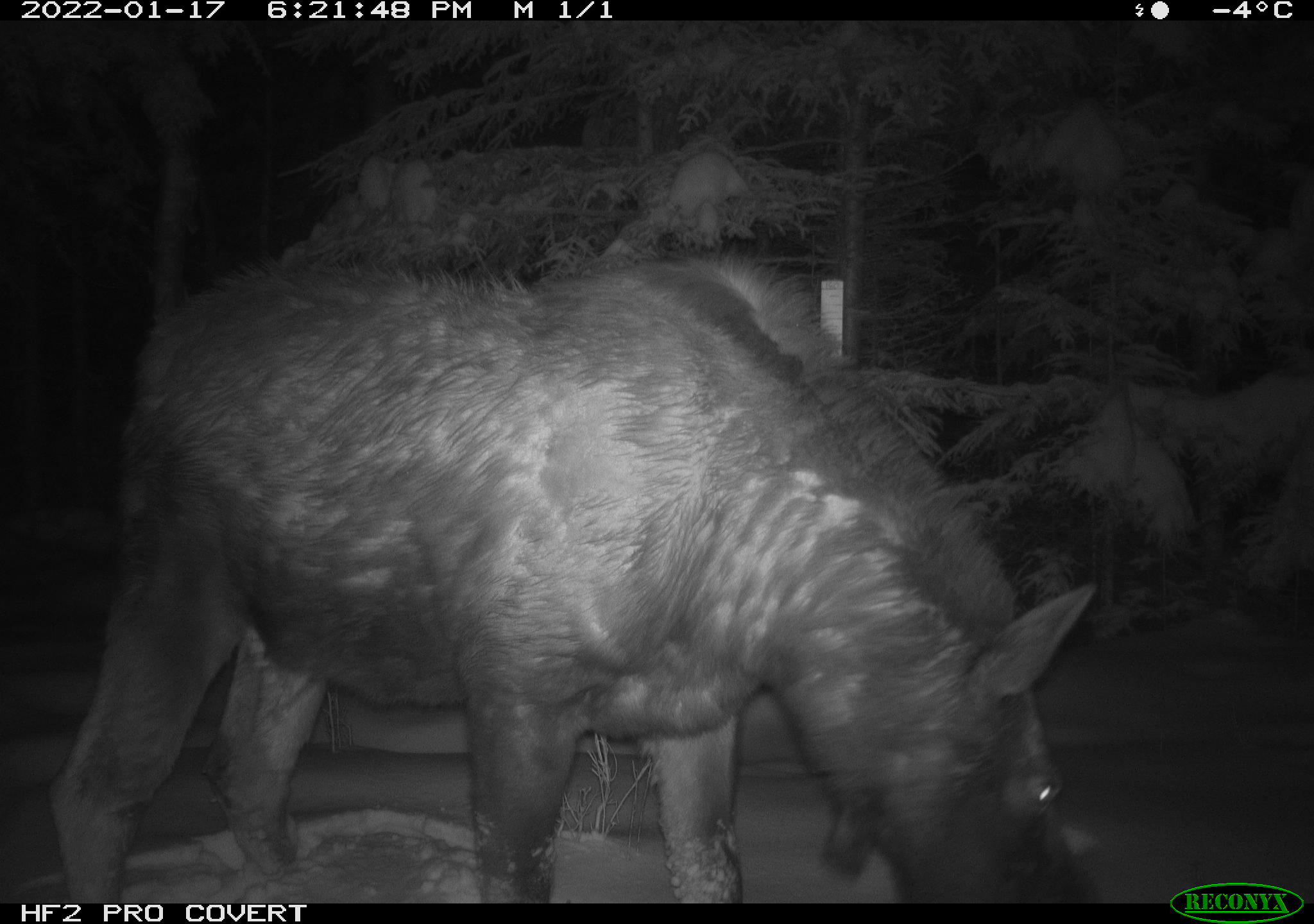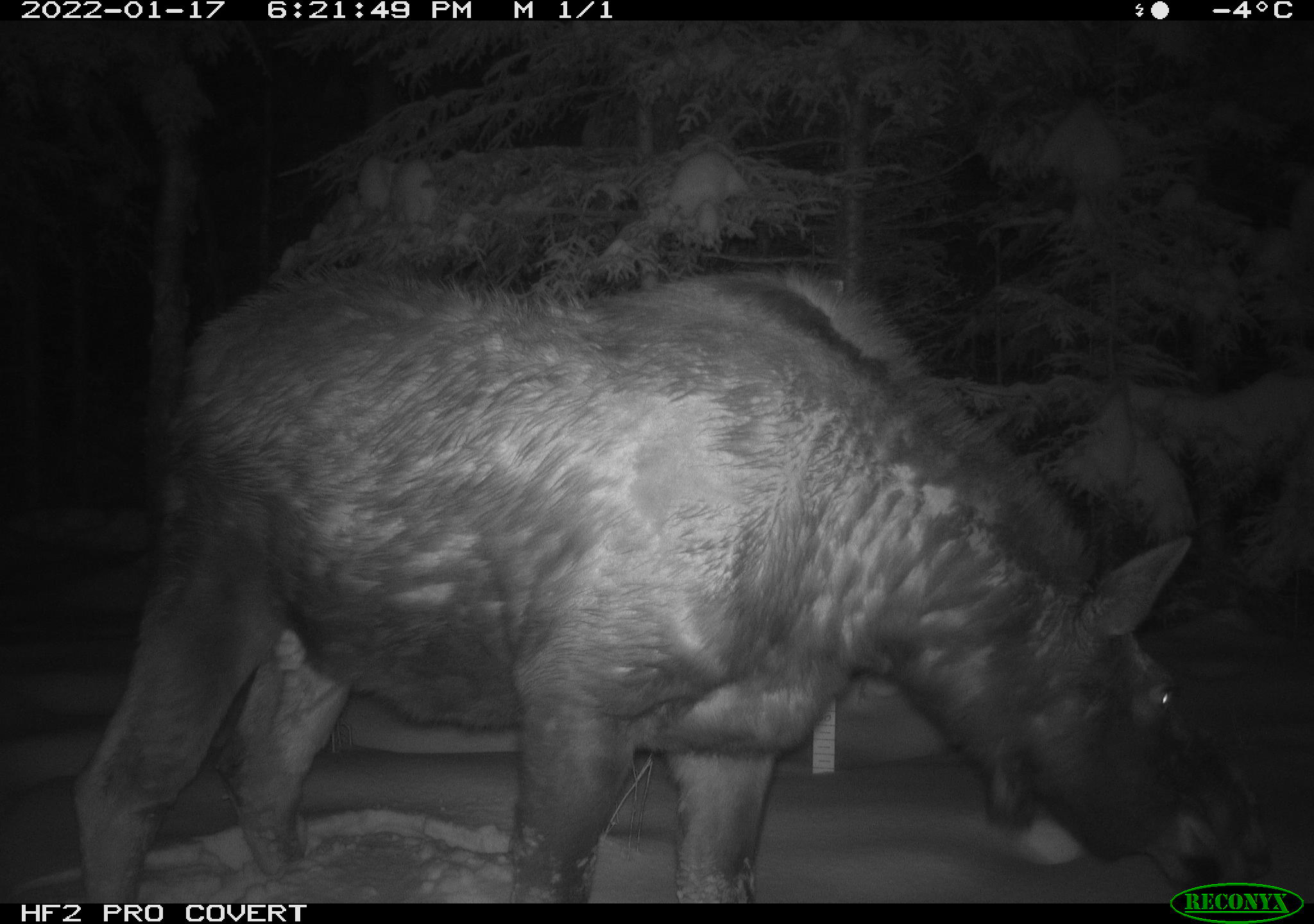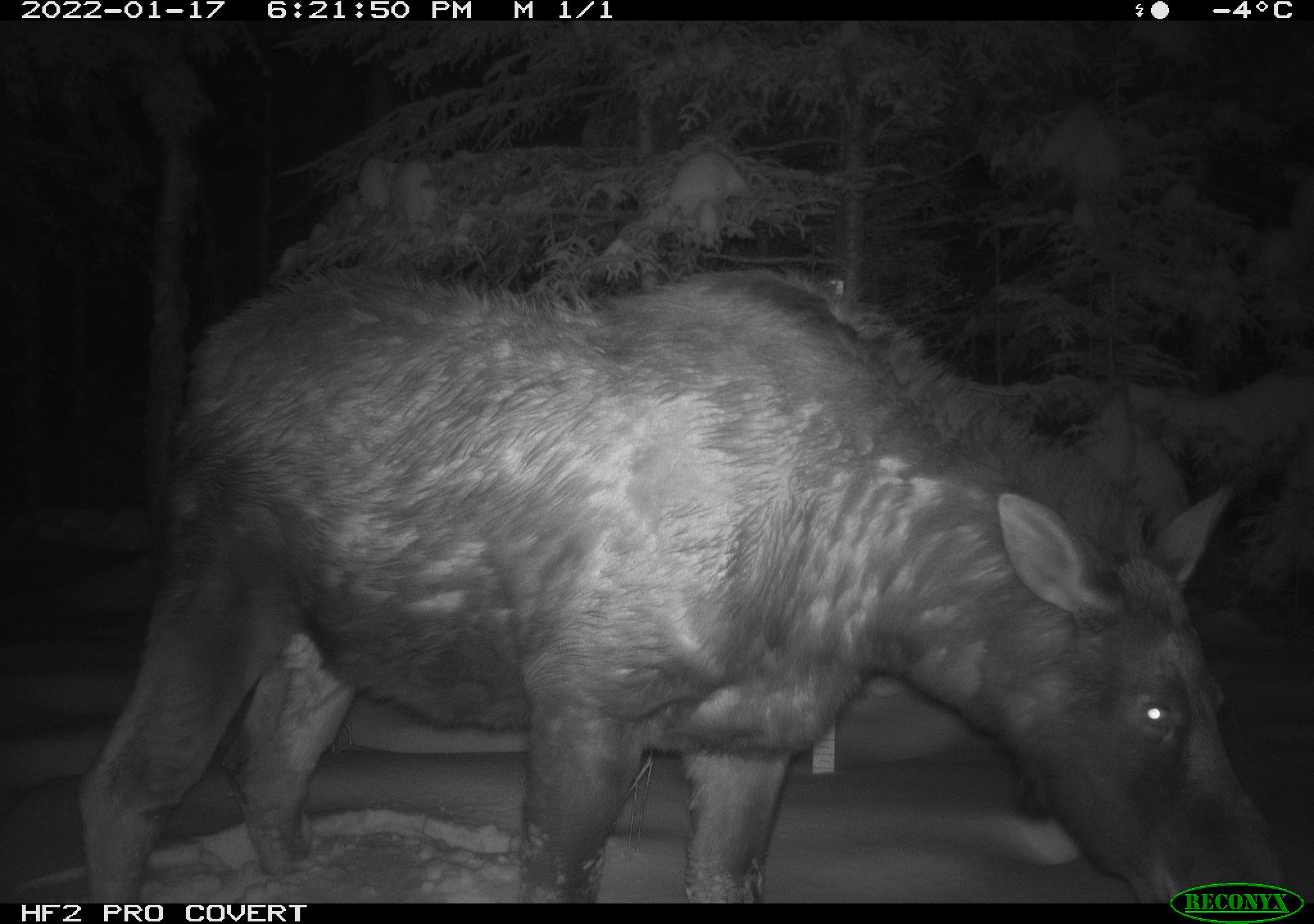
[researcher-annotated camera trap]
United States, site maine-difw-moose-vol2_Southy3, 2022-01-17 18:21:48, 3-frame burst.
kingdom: Animalia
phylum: Chordata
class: Mammalia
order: Artiodactyla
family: Cervidae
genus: Alces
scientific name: Alces alces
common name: moose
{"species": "moose (Alces alces)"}